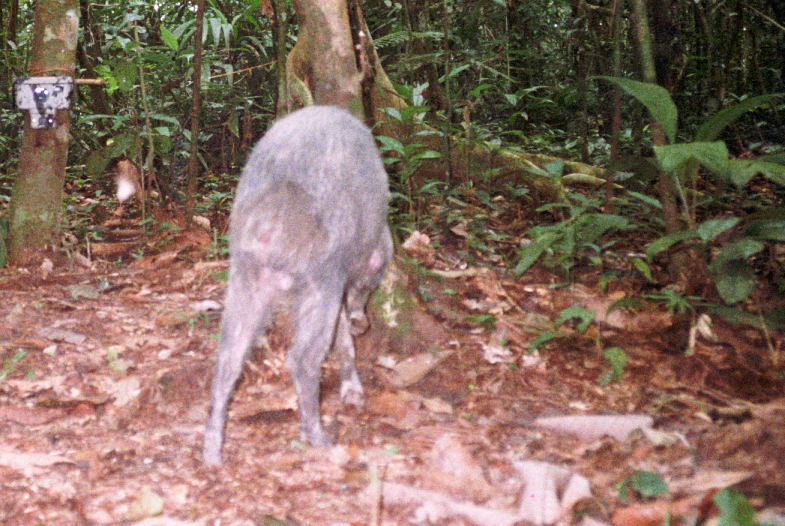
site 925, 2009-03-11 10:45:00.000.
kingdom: Animalia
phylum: Chordata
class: Mammalia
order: Artiodactyla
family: Tayassuidae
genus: Pecari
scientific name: Pecari tajacu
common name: collared peccary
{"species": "Pecari tajacu (collared peccary)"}